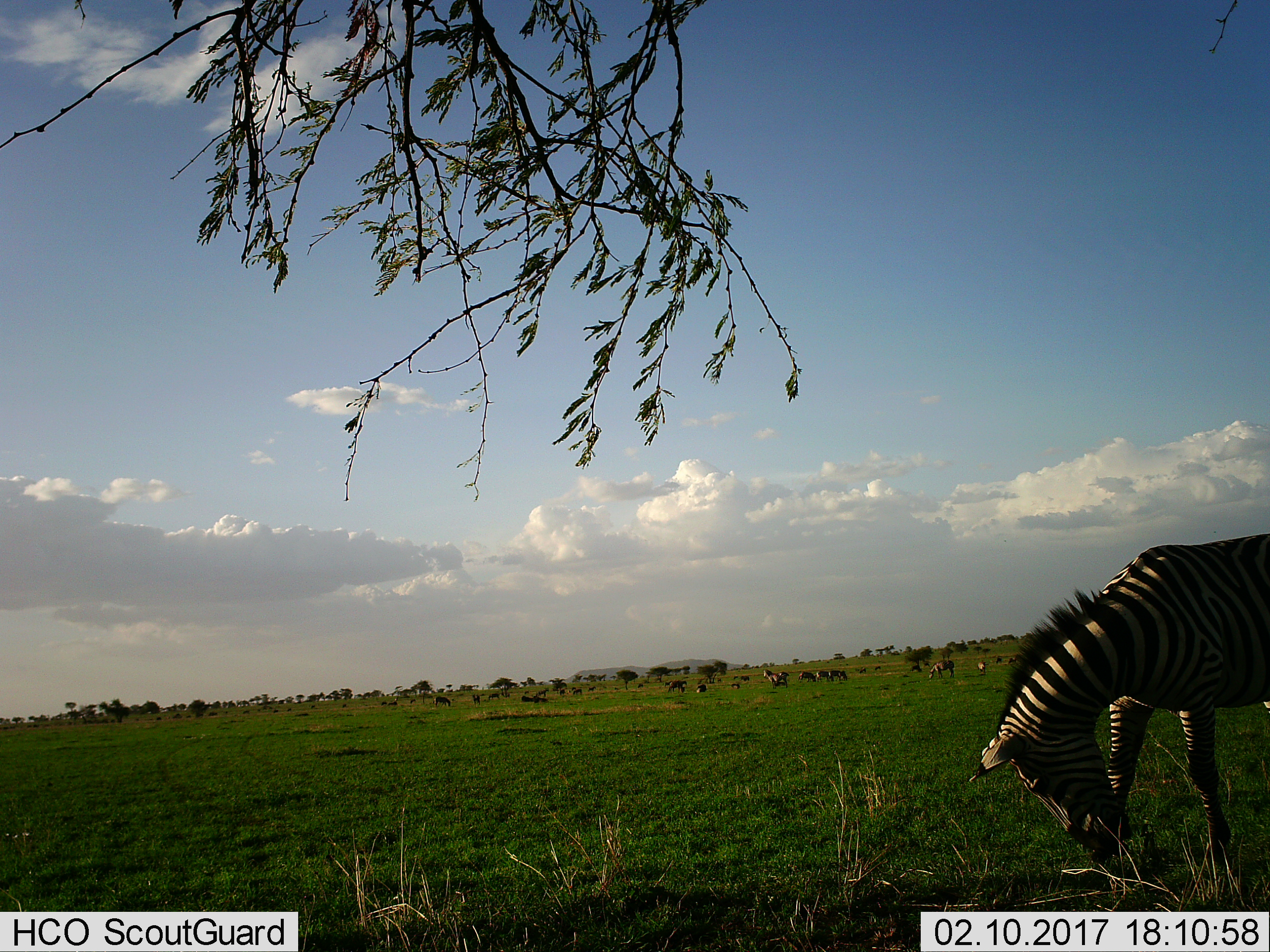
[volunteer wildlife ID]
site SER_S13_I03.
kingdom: Animalia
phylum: Chordata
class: Mammalia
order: Perissodactyla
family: Equidae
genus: Equus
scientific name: Equus quagga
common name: plains zebra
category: zebraplains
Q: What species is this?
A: Zebraplains (plains zebra) (Equus quagga).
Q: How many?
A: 1.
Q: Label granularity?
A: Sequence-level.